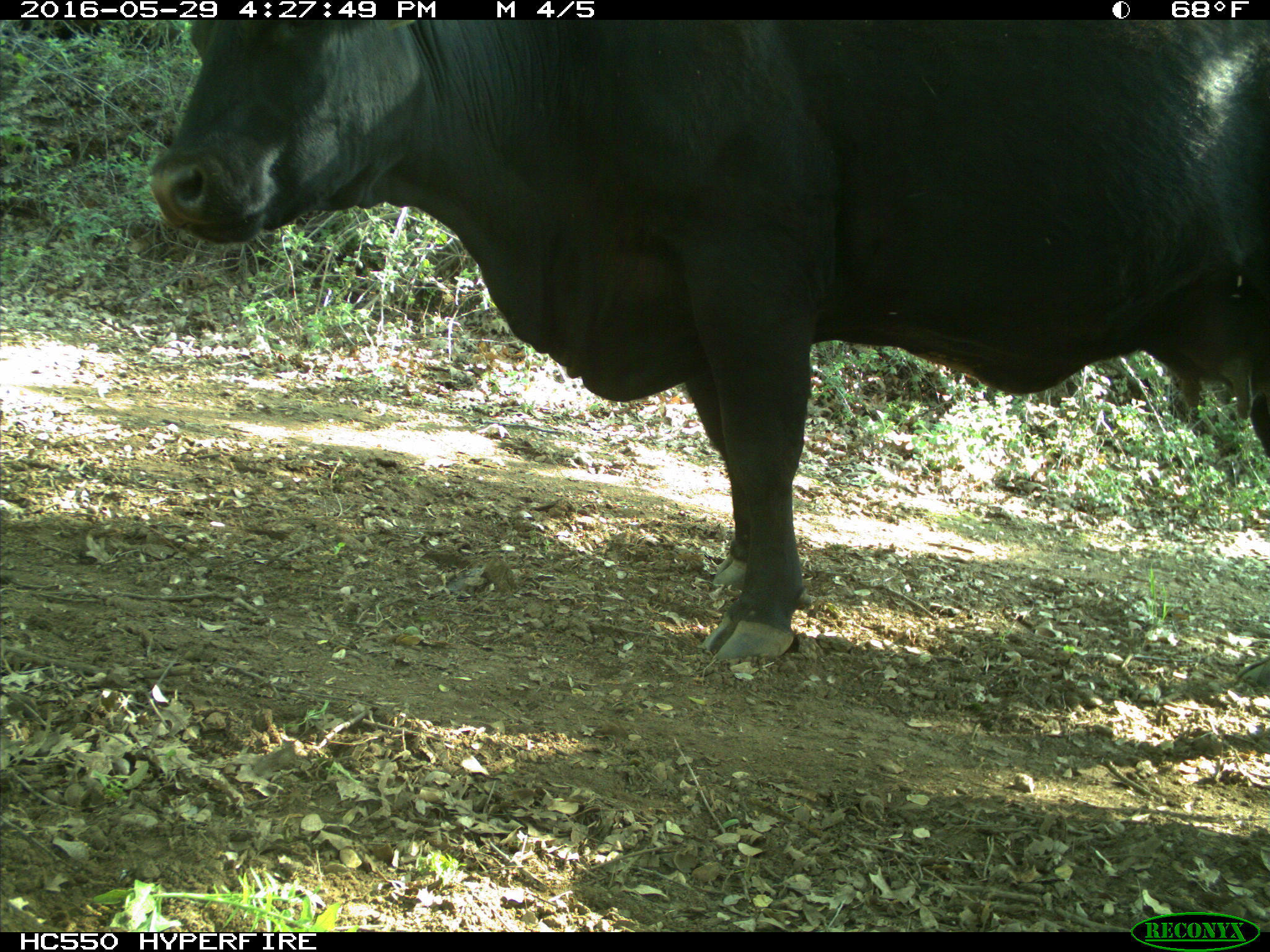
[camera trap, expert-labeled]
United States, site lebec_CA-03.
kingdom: Animalia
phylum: Chordata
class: Mammalia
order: Artiodactyla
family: Bovidae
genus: Bos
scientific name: Bos taurus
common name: domestic cow